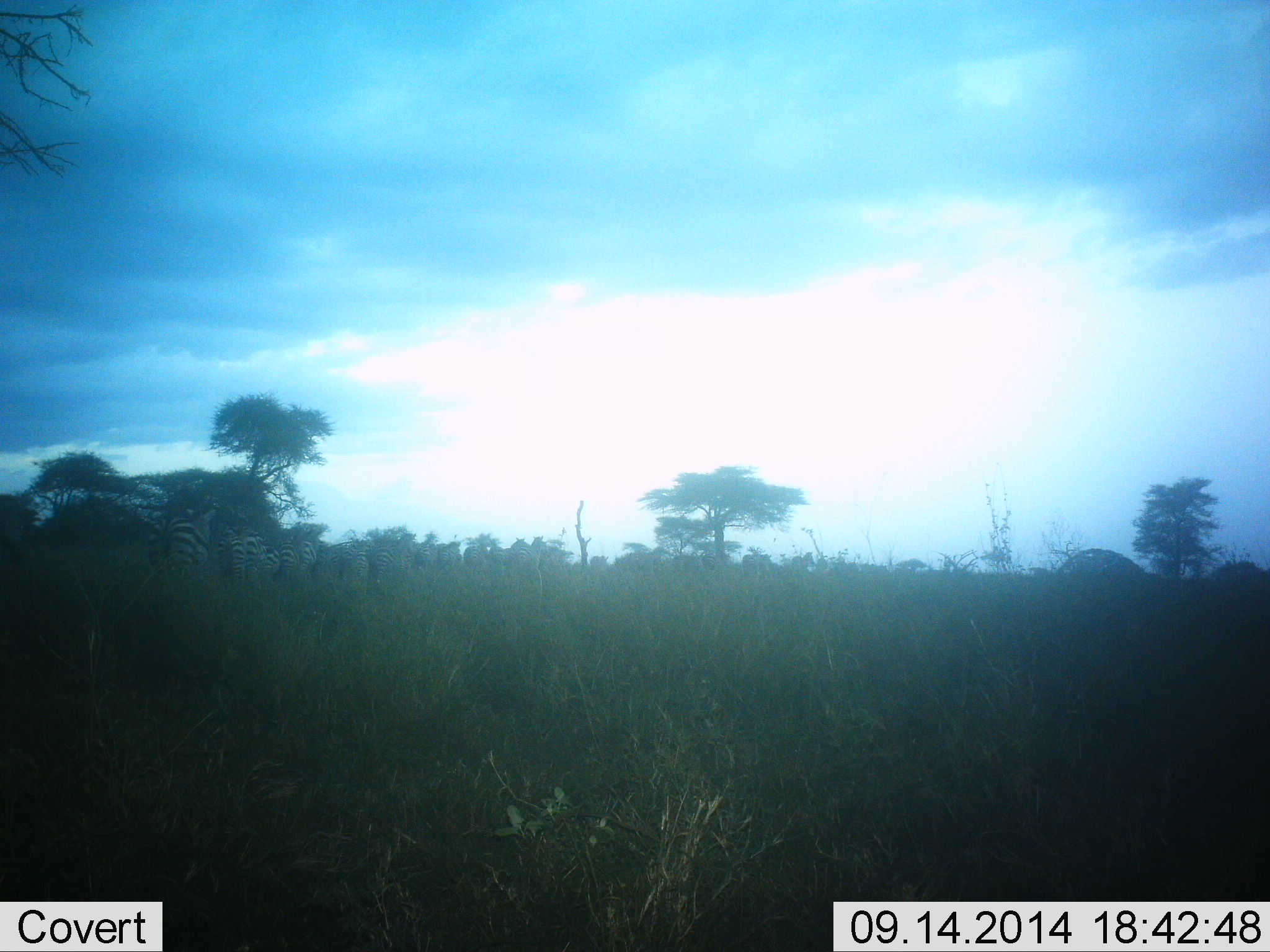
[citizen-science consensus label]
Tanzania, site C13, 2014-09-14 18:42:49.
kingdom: Animalia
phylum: Chordata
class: Mammalia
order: Perissodactyla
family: Equidae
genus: Equus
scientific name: Equus quagga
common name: plains zebra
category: zebra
Zebra (plains zebra) (Equus quagga), count 9. Behavior (volunteer vote fractions): standing 30%, resting 0%, moving 60%, interacting 0%. Young present (vote fraction): 0%. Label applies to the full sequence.